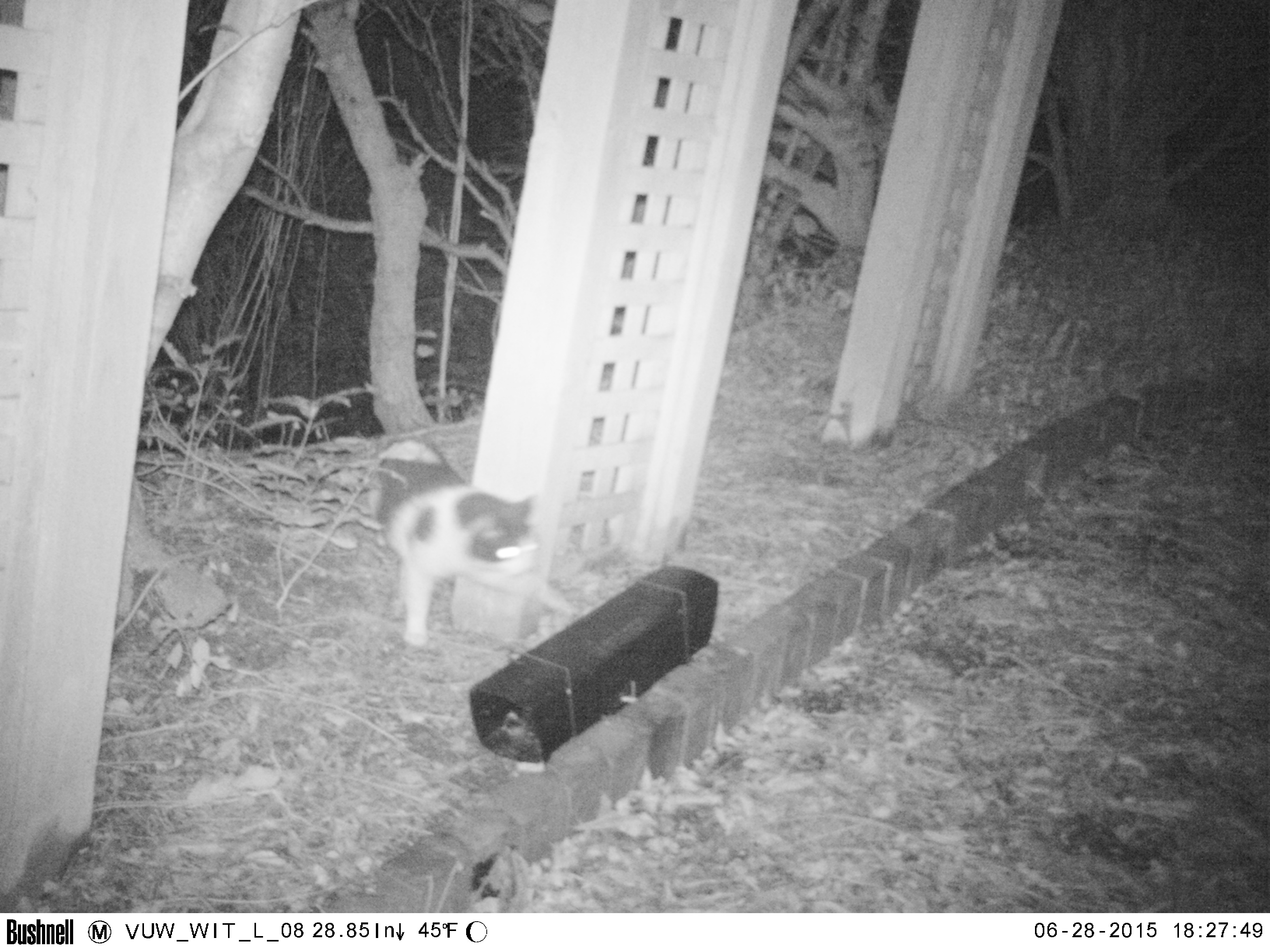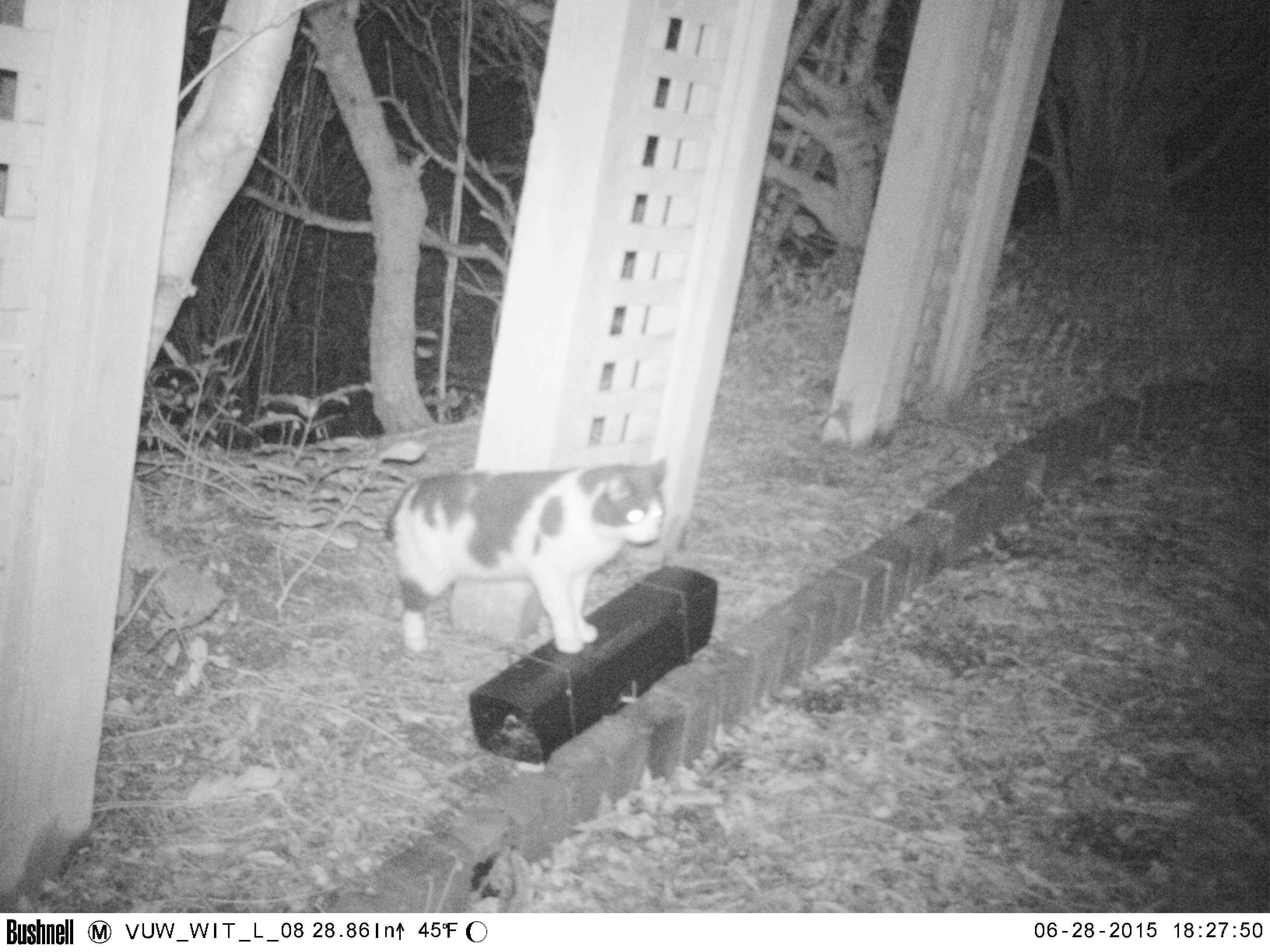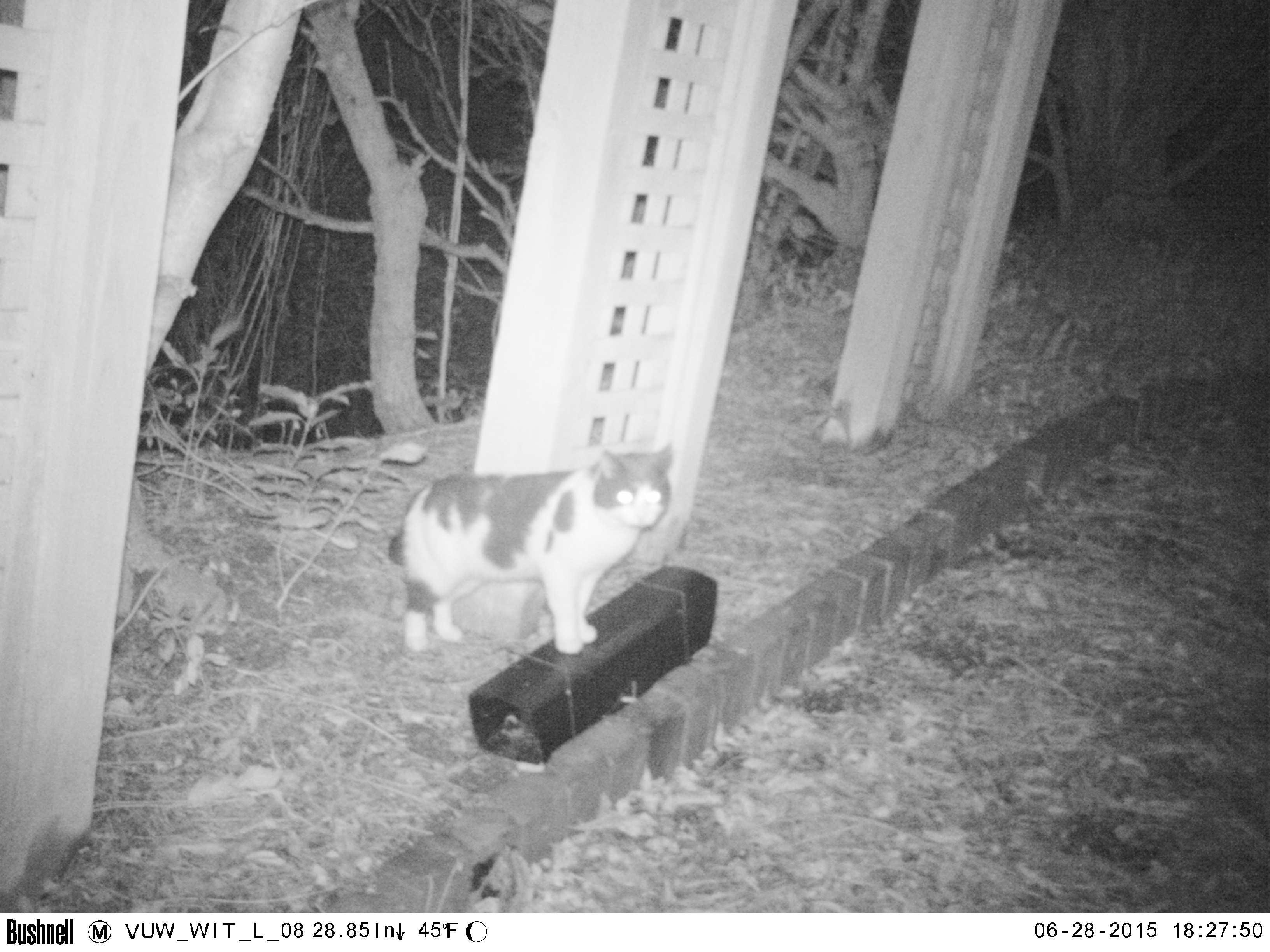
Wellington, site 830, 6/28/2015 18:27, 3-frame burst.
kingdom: Animalia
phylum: Chordata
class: Mammalia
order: Carnivora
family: Felidae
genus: Felis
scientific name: Felis catus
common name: cat